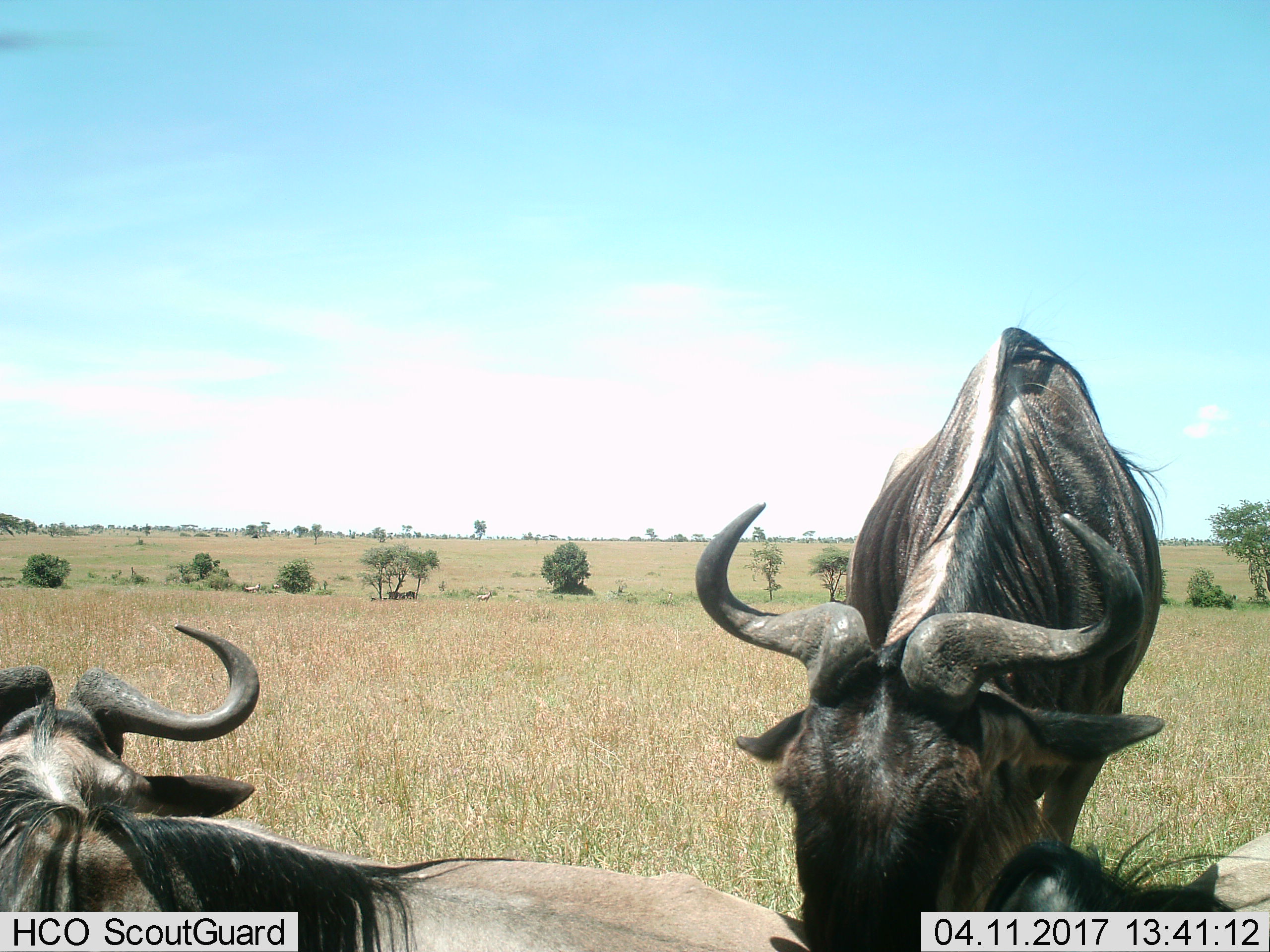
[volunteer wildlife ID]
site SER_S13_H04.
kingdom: Animalia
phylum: Chordata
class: Mammalia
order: Artiodactyla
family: Bovidae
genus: Connochaetes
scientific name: Connochaetes taurinus taurinus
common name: blue wildebeest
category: wildebeestblue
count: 3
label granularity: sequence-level